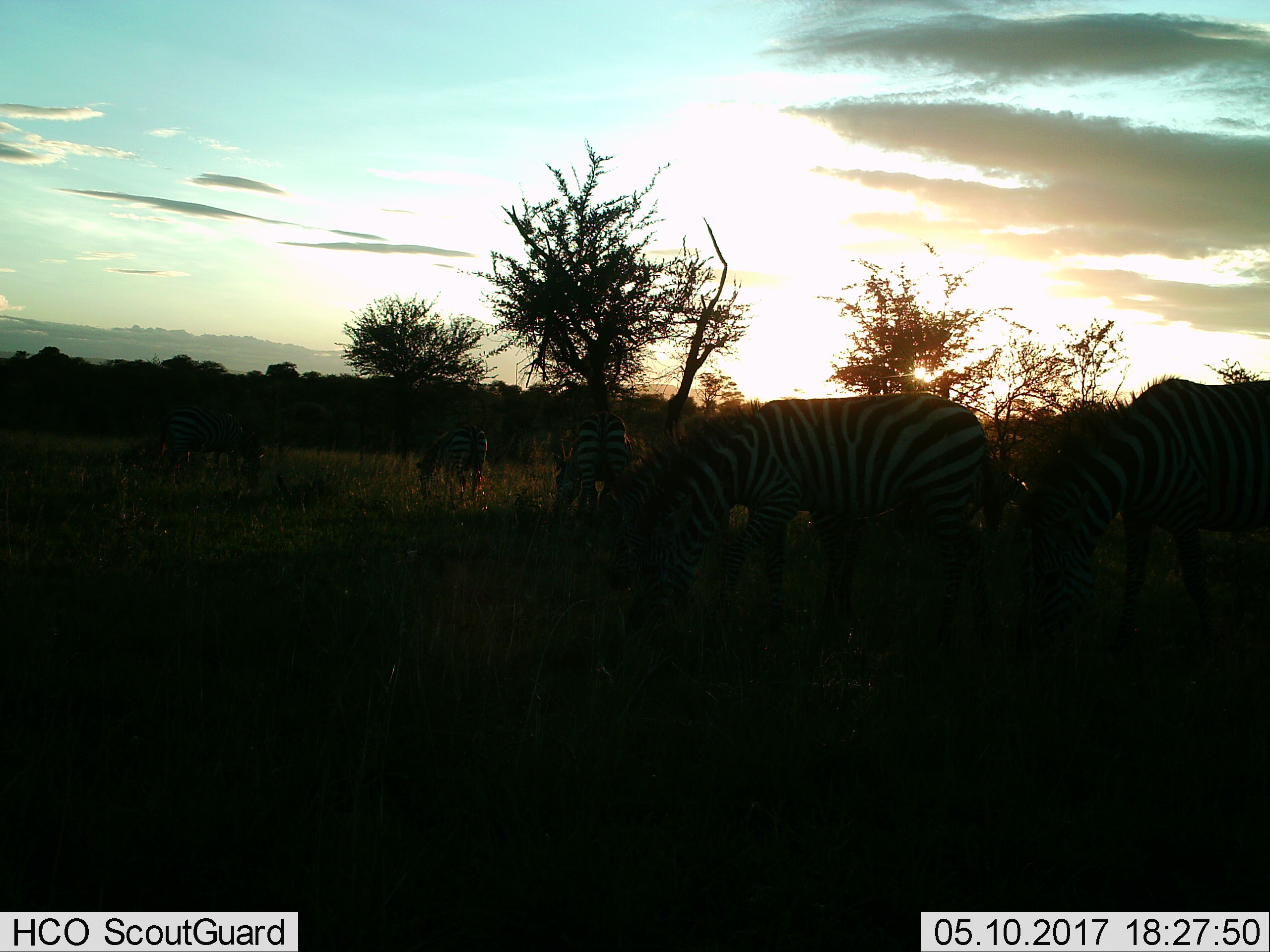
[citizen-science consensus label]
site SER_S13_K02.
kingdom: Animalia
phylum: Chordata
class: Mammalia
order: Perissodactyla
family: Equidae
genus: Equus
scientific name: Equus quagga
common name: plains zebra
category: zebraplains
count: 5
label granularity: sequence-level